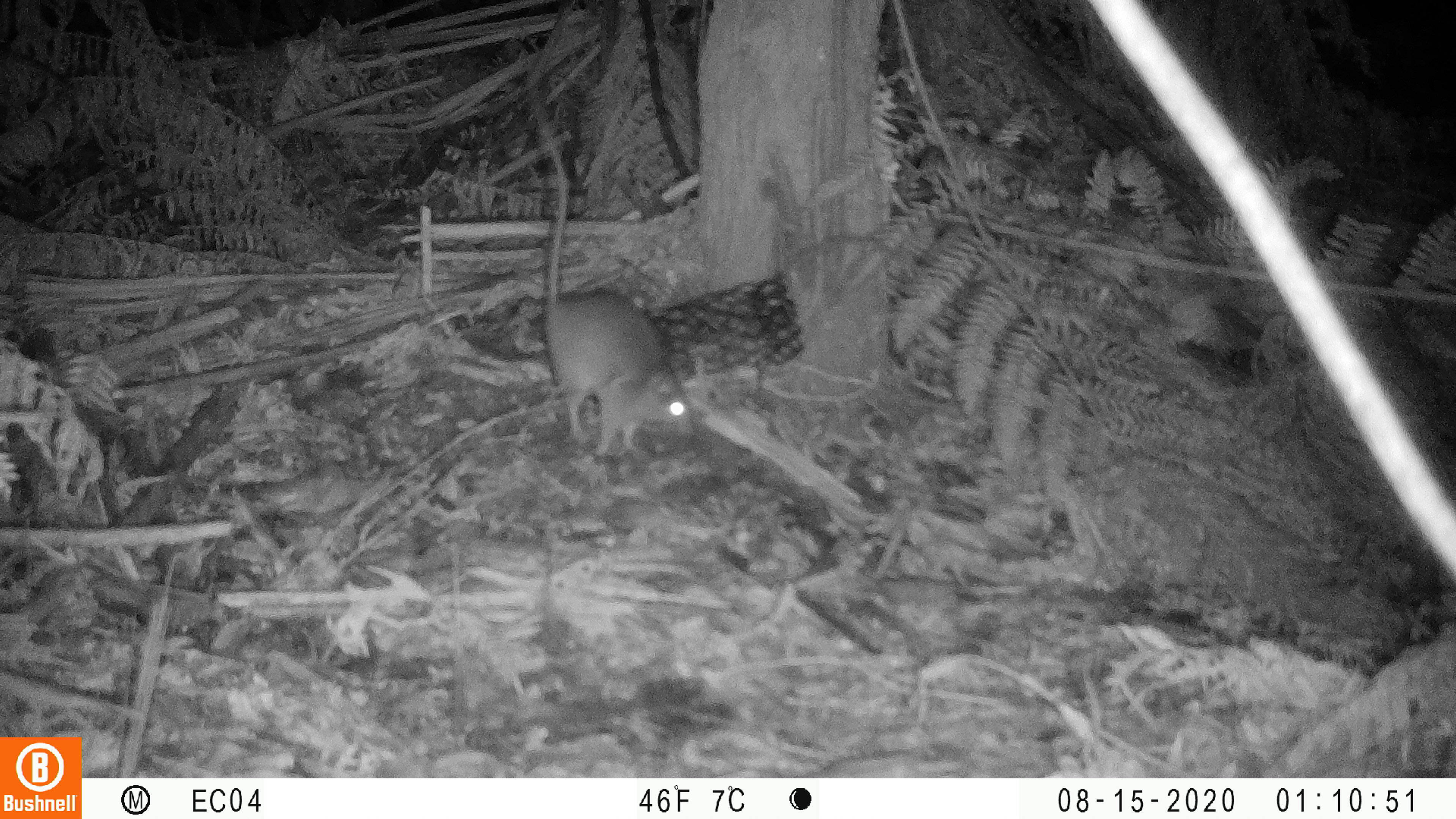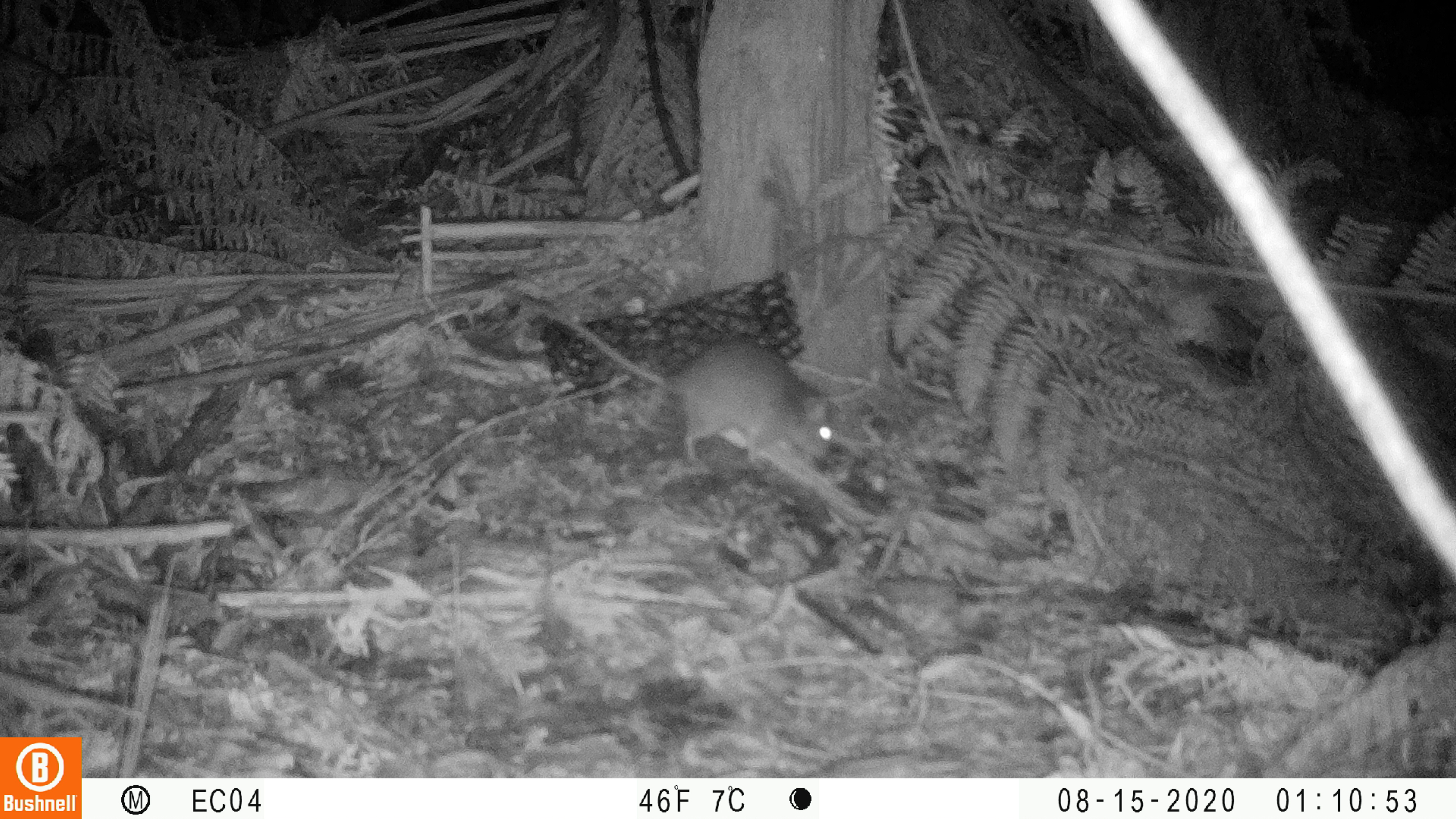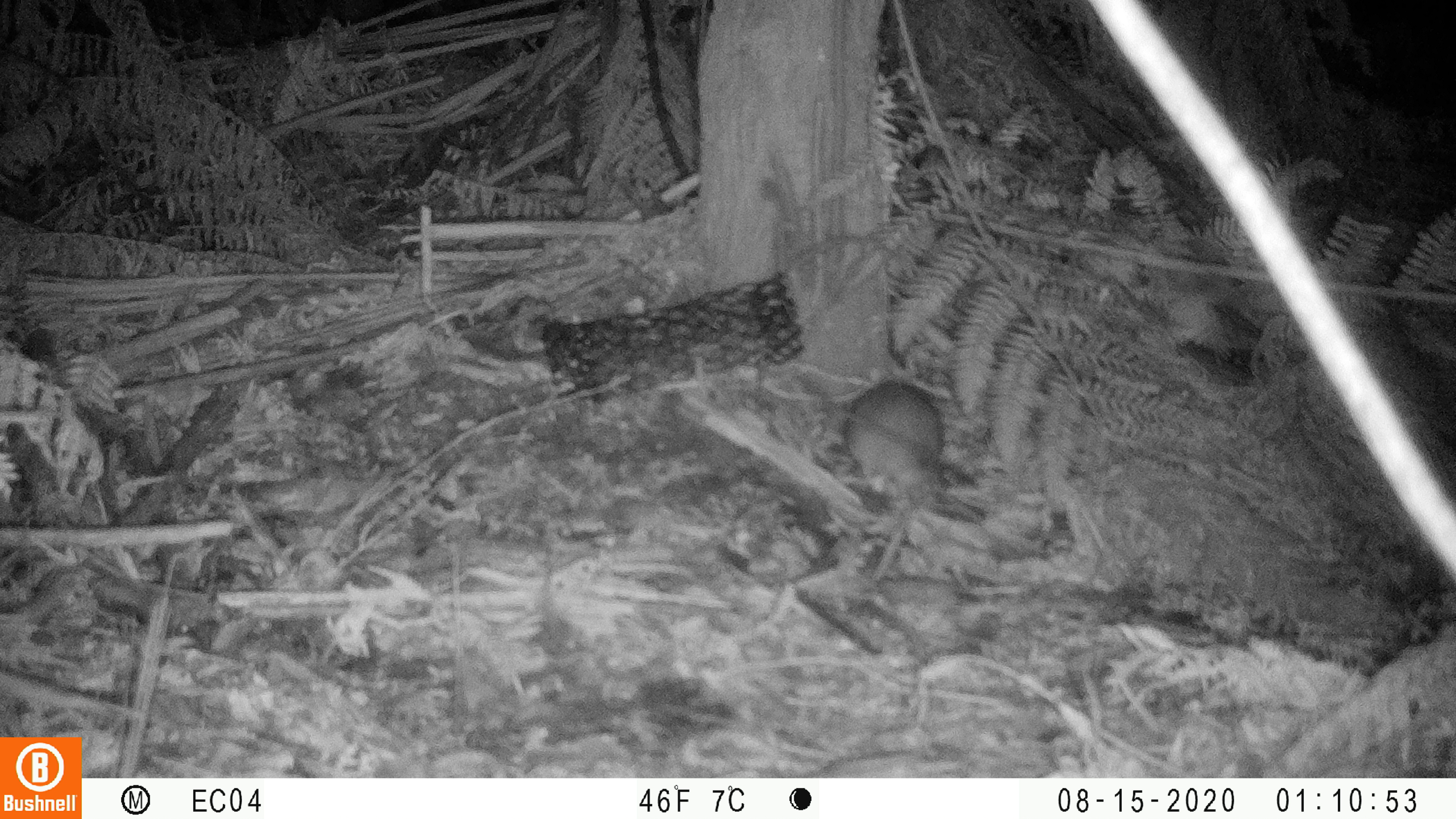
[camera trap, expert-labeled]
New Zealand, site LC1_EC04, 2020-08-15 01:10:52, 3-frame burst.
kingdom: Animalia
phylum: Chordata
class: Mammalia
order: Rodentia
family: Muridae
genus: Rattus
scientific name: Rattus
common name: rat